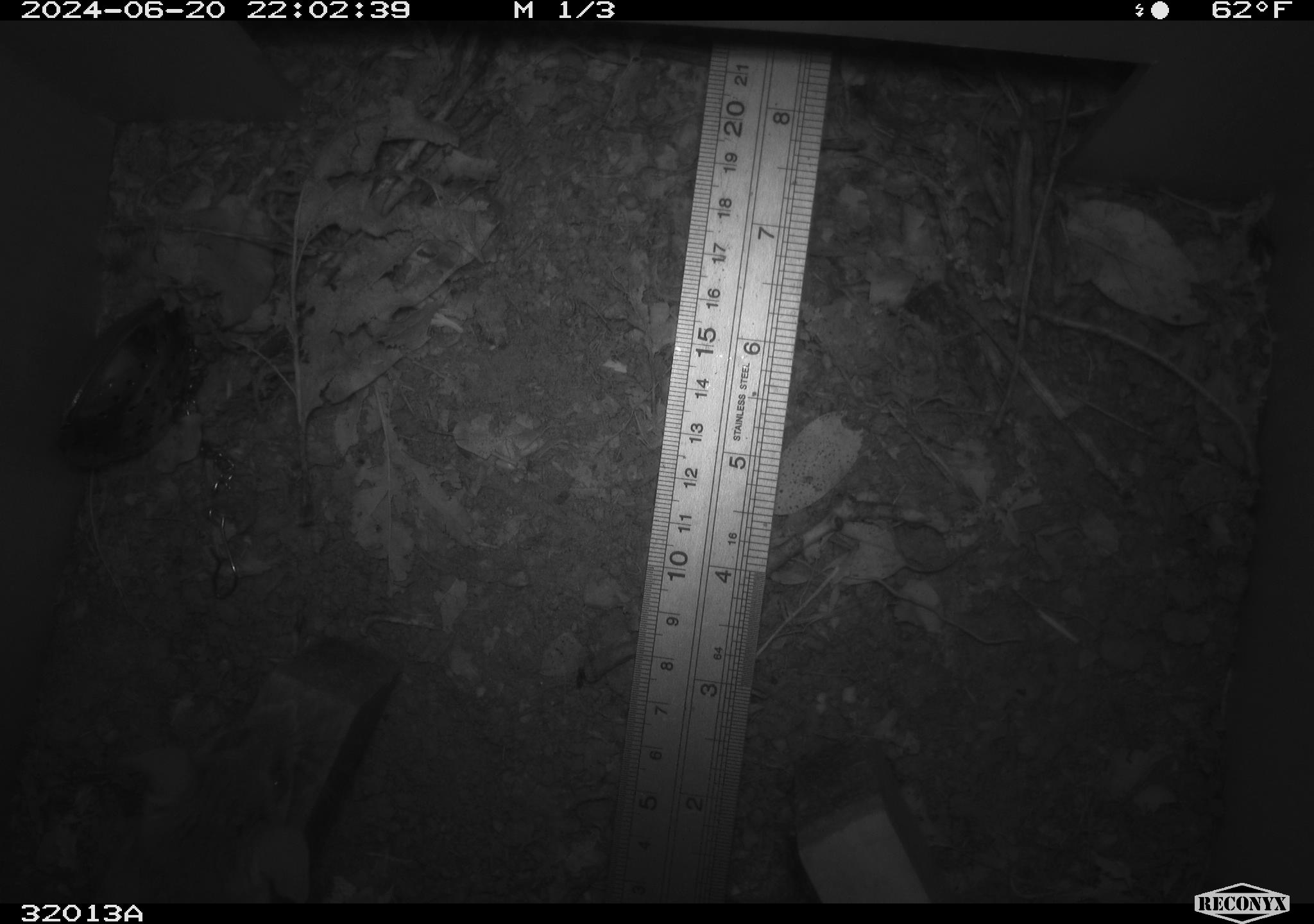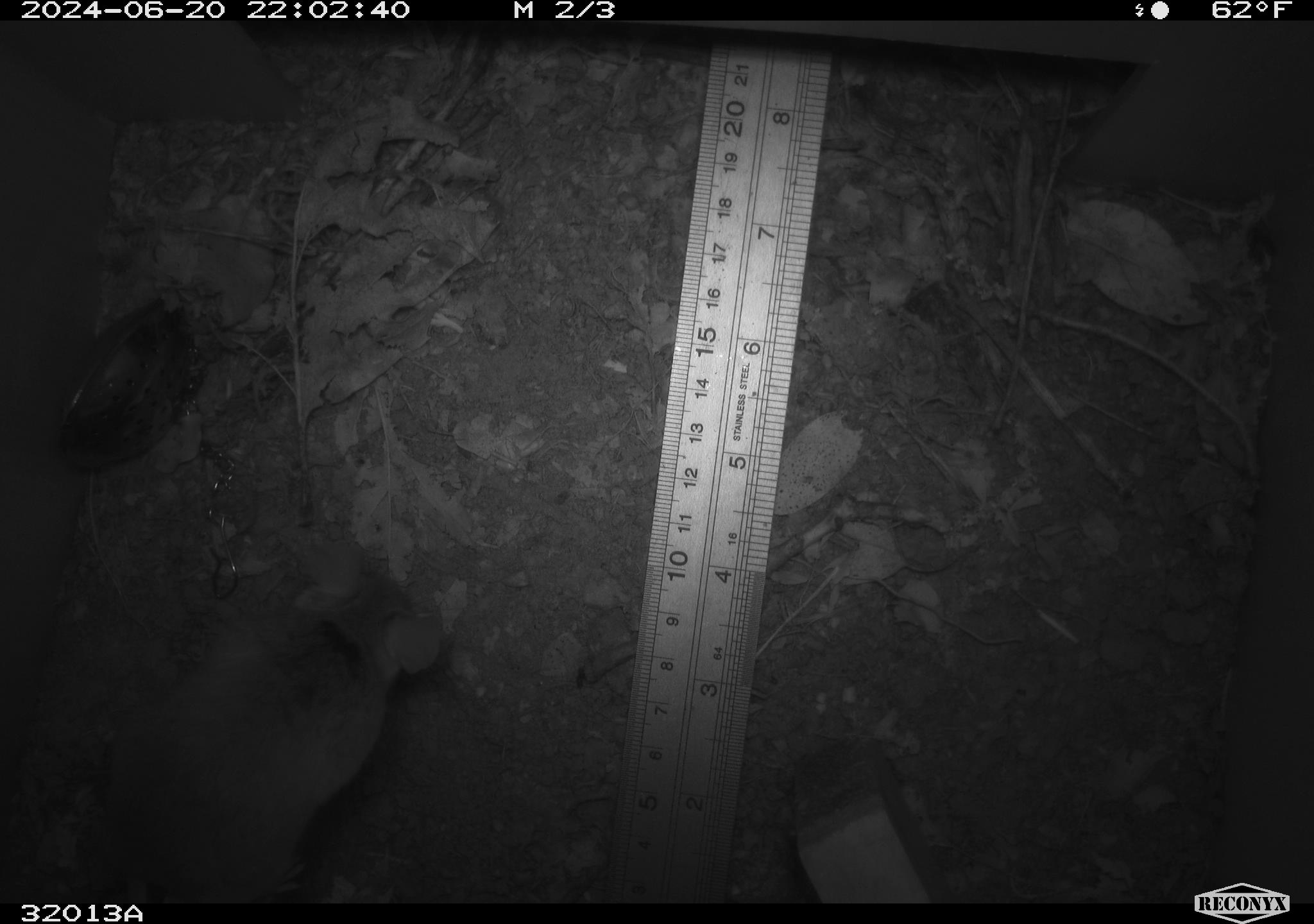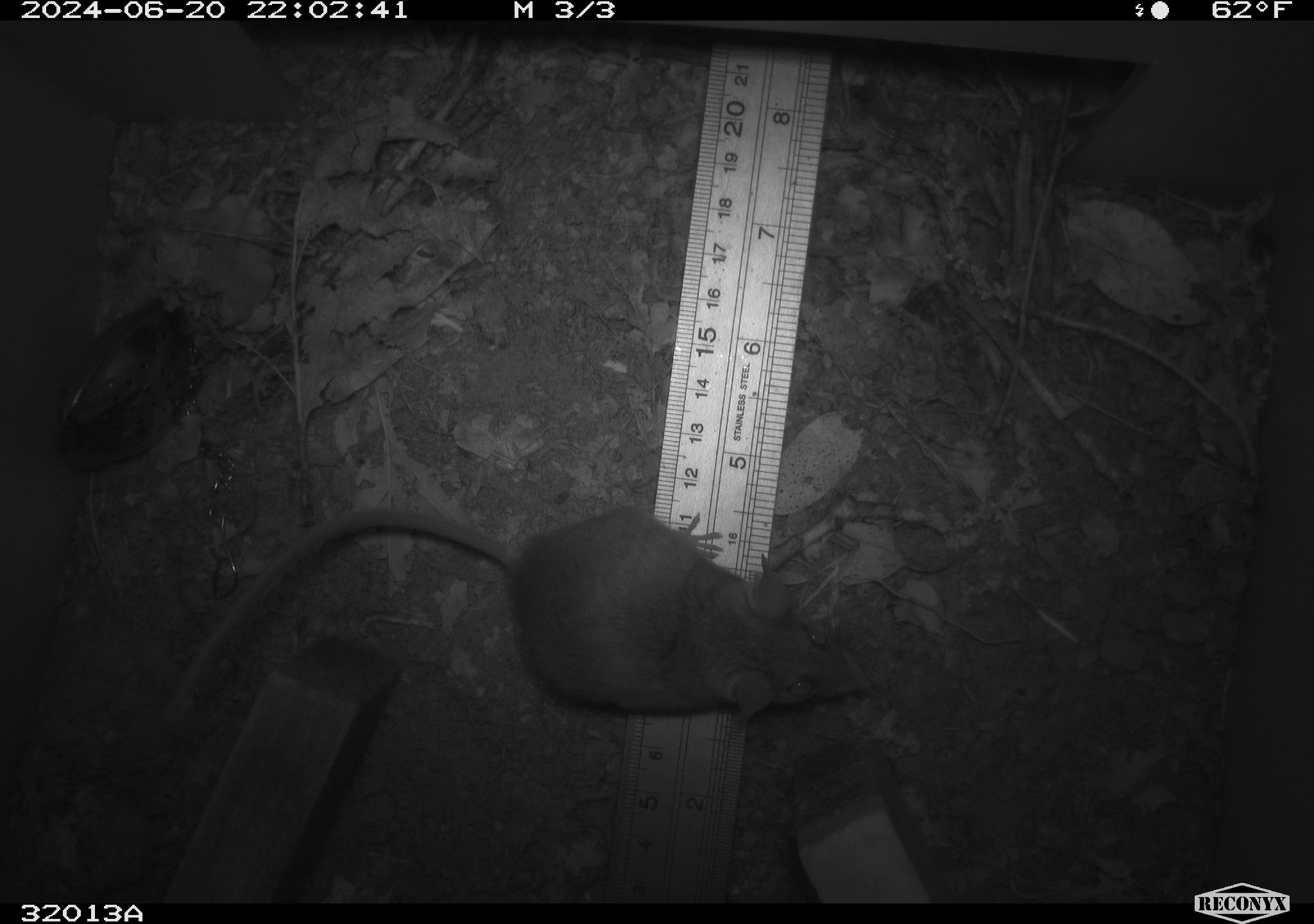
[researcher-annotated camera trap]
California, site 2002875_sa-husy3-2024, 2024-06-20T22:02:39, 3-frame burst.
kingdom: Animalia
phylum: Chordata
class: Mammalia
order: Rodentia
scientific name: Rodentia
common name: rodent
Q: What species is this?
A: Rodent (Rodentia).